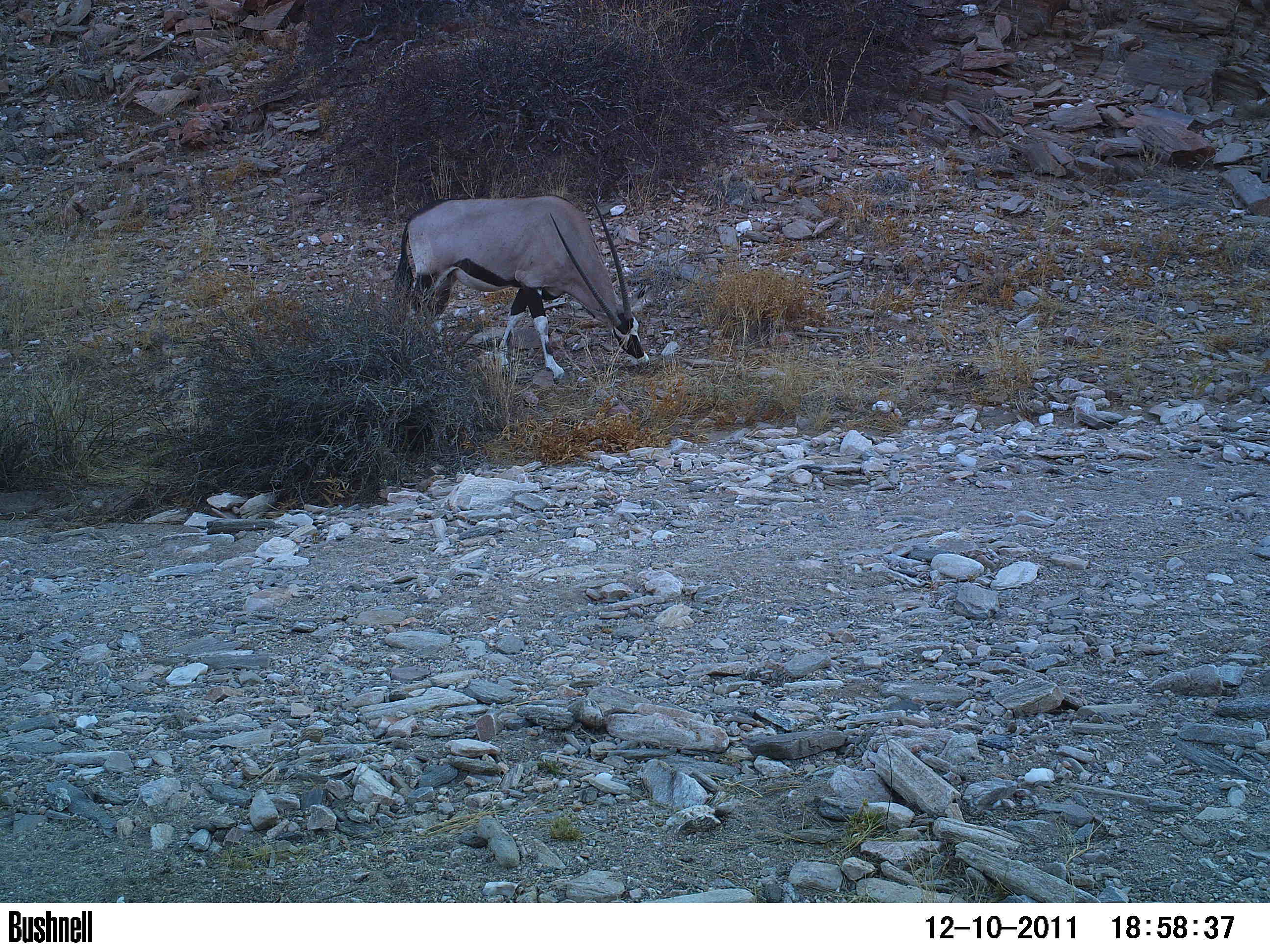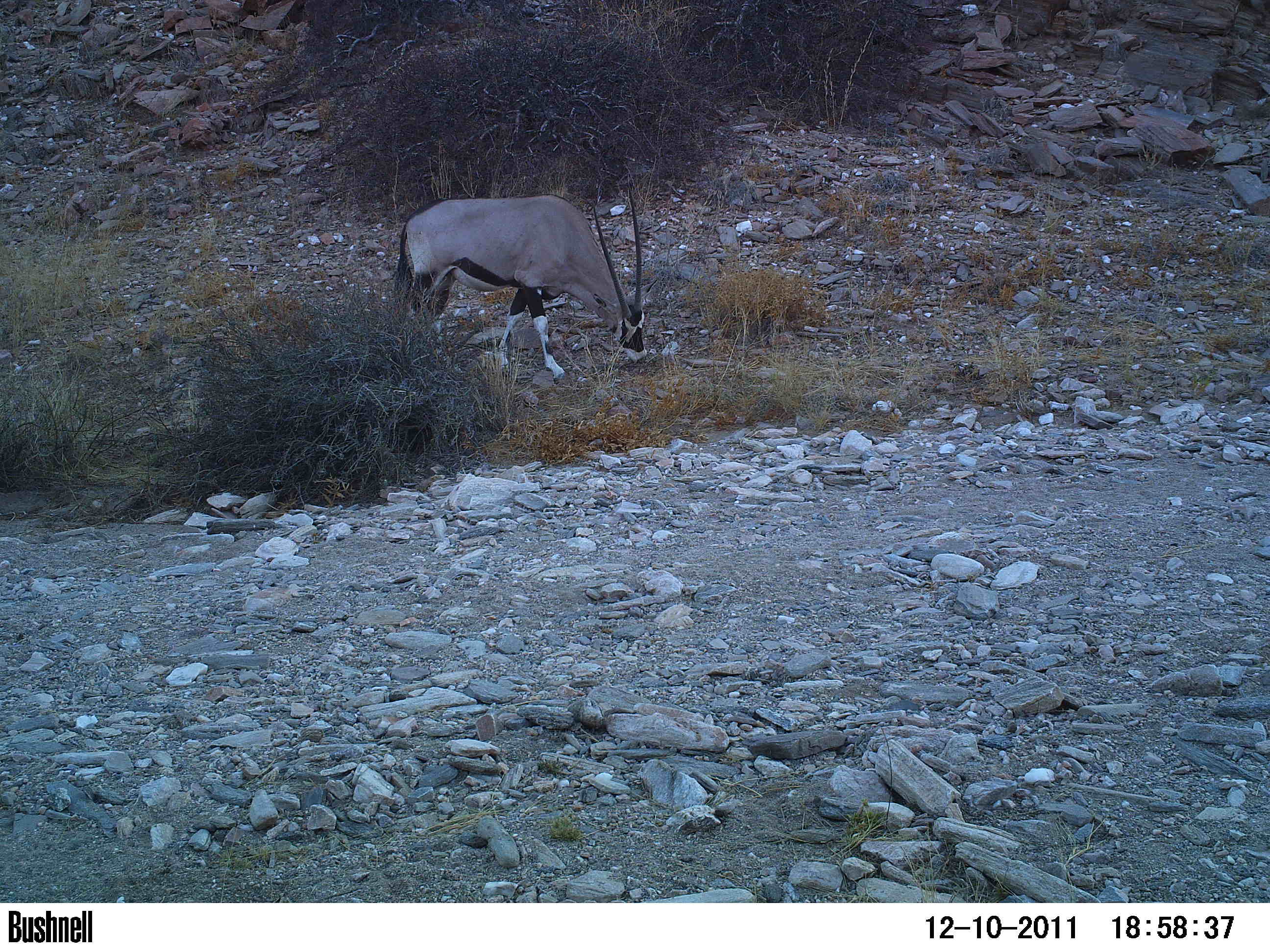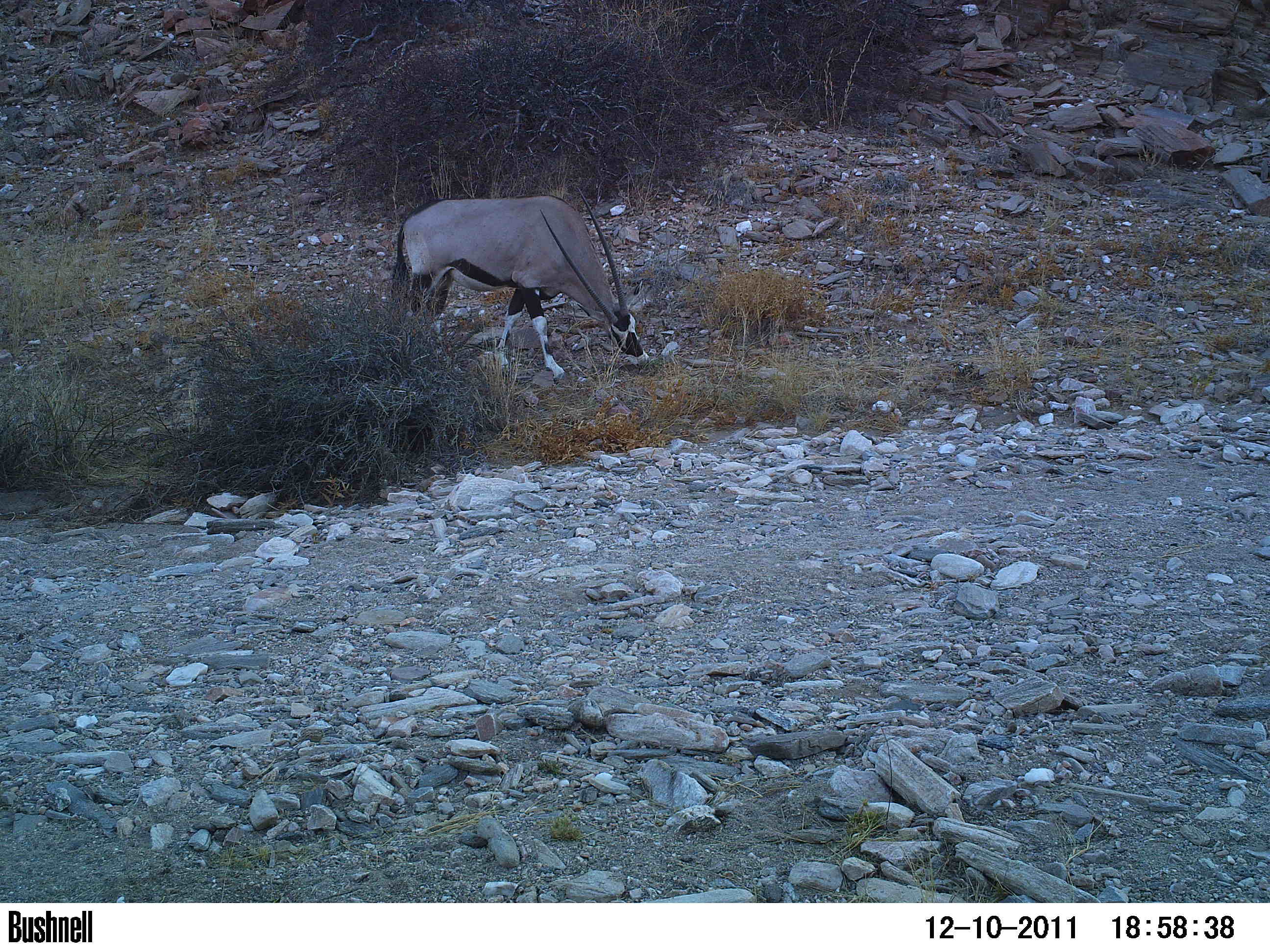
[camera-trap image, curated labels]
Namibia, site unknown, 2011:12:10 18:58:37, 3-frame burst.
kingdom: Animalia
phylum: Chordata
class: Mammalia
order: Artiodactyla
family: Bovidae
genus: Oryx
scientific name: Oryx gazella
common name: gemsbok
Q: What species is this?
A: Oryx gazella (gemsbok).